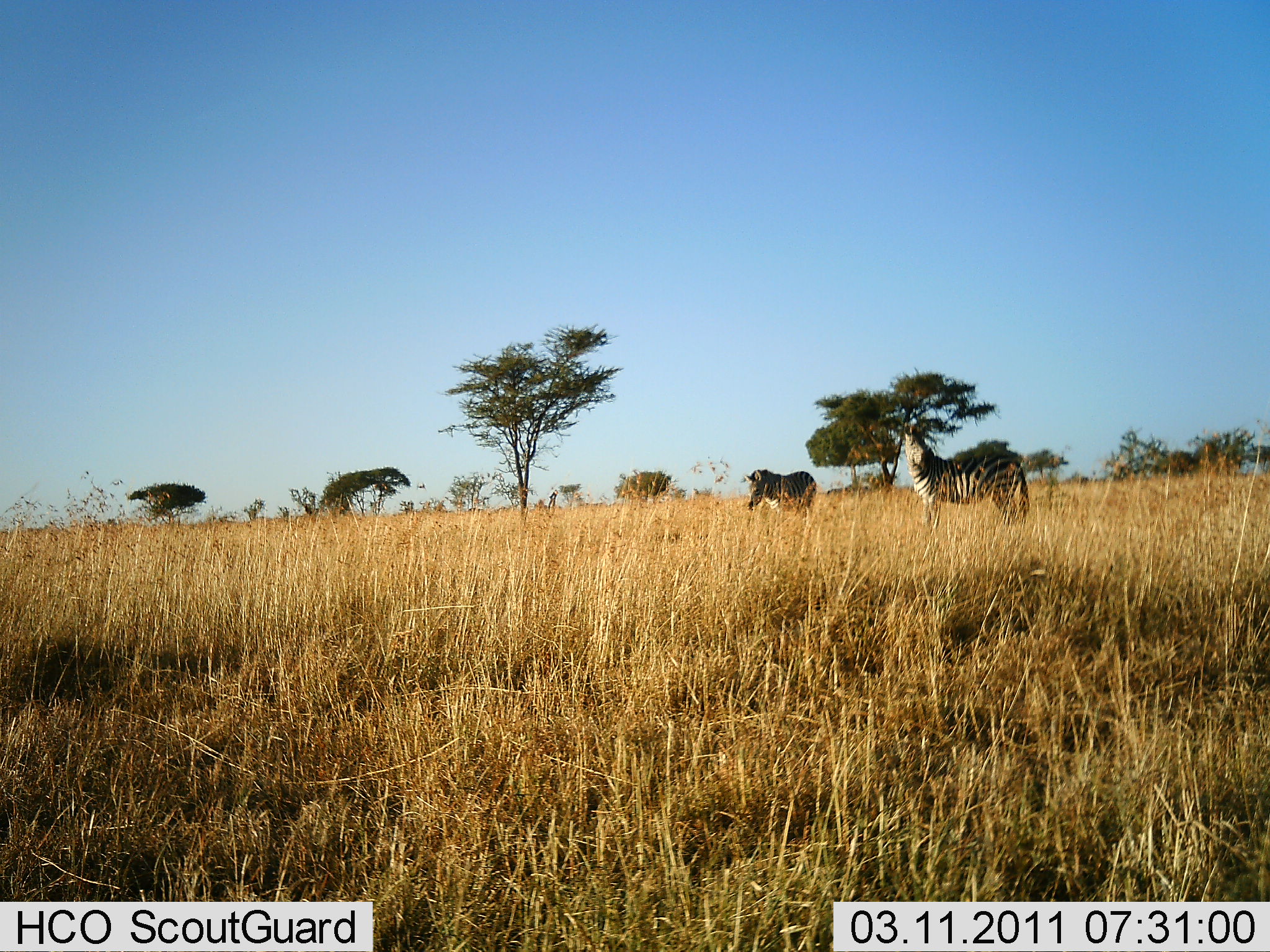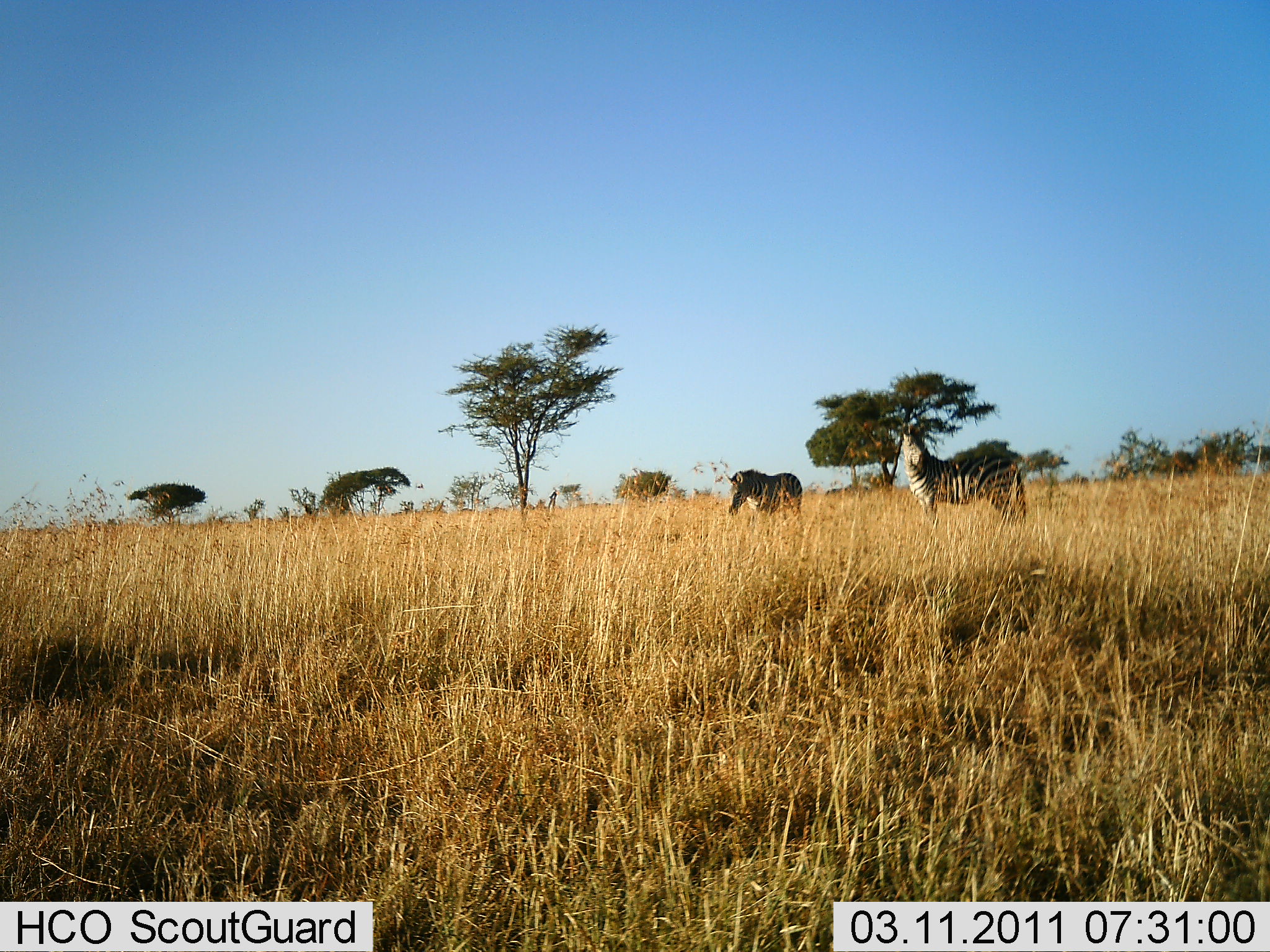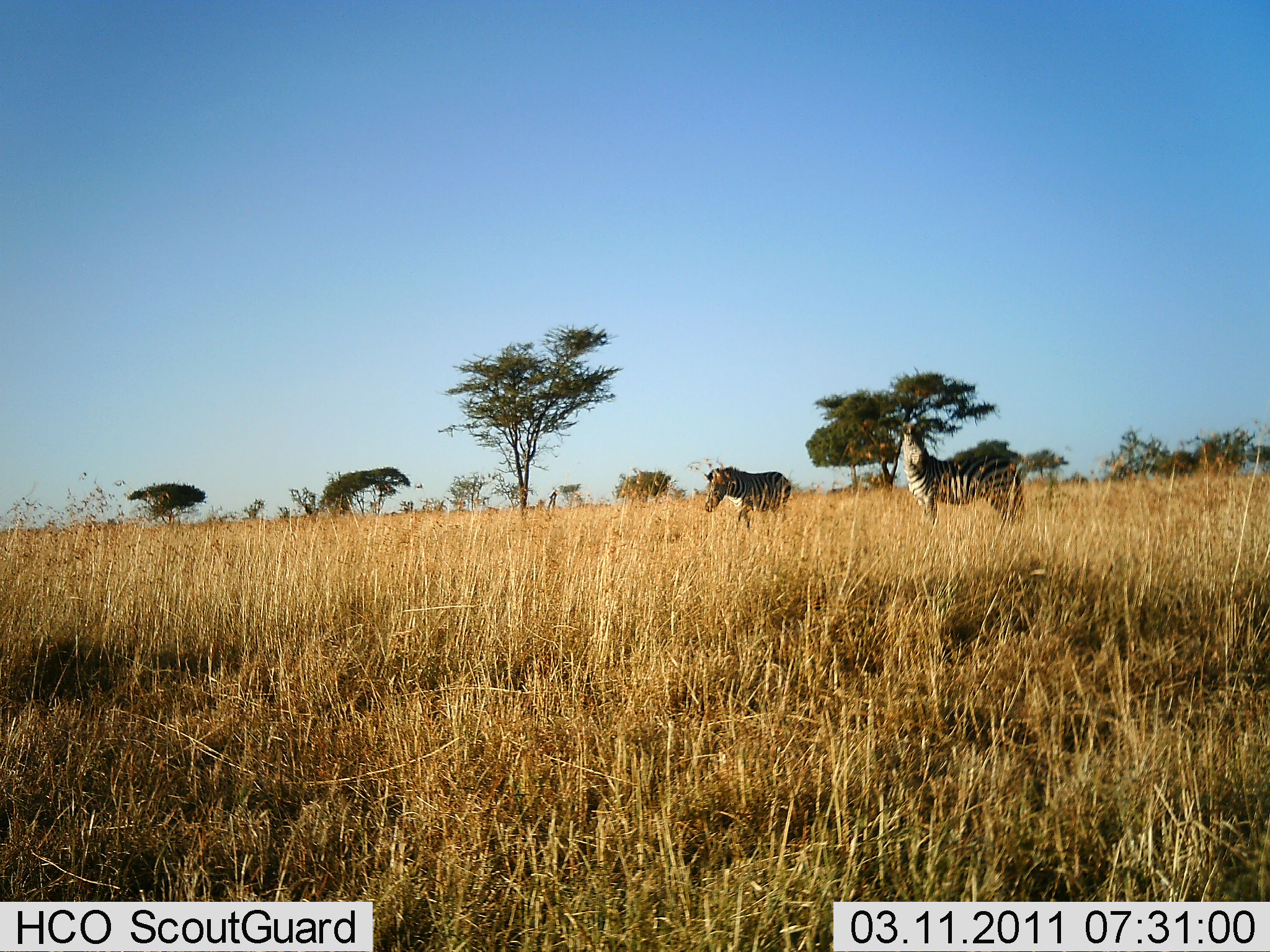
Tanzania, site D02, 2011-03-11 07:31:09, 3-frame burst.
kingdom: Animalia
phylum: Chordata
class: Mammalia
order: Perissodactyla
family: Equidae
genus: Equus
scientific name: Equus quagga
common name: plains zebra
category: zebra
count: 2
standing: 79%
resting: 7%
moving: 57%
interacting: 0%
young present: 0%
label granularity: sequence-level